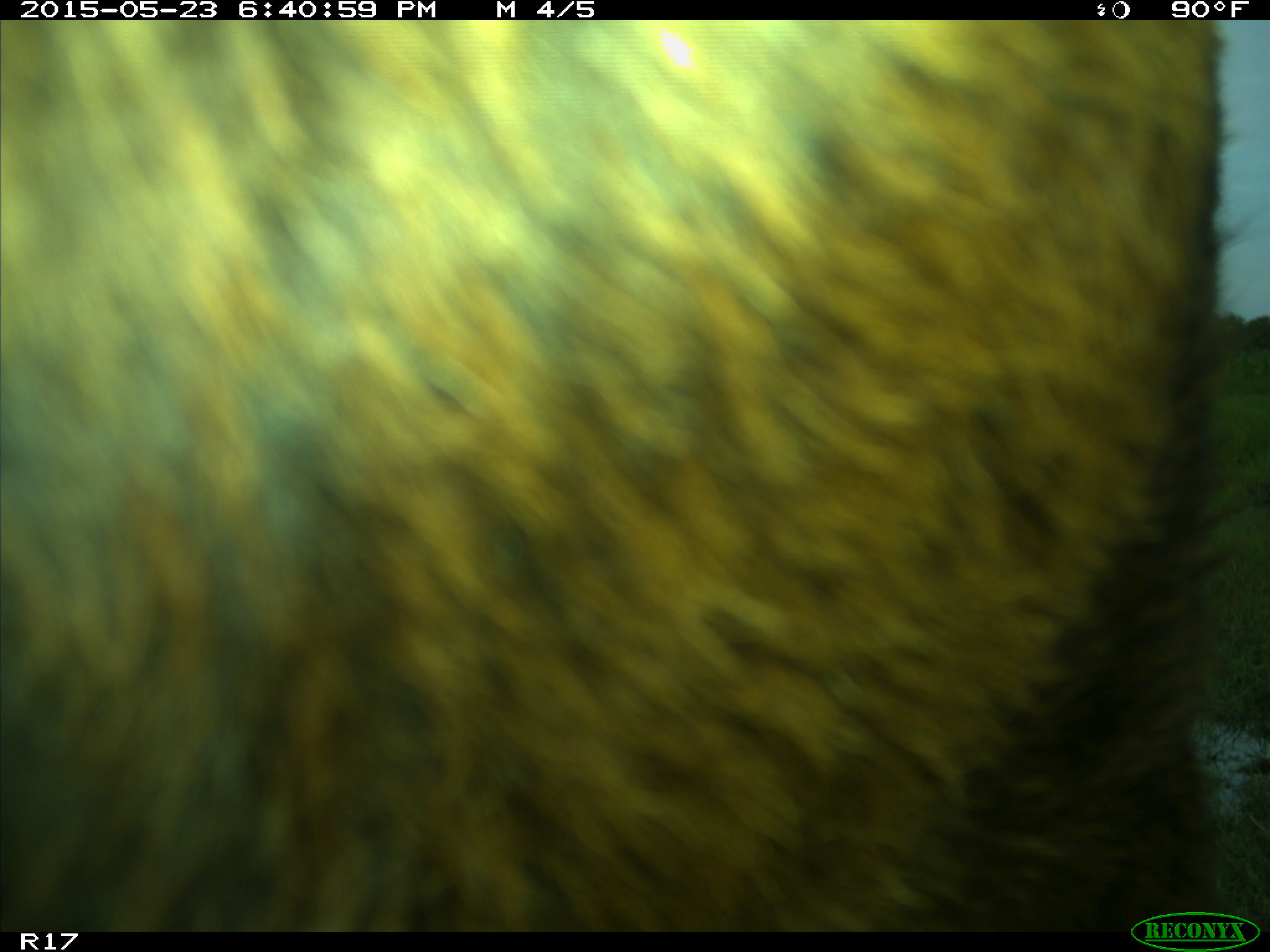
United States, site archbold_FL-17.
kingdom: Animalia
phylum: Chordata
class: Mammalia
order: Artiodactyla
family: Bovidae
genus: Bos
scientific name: Bos taurus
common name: domestic cow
Bos taurus (domestic cow).